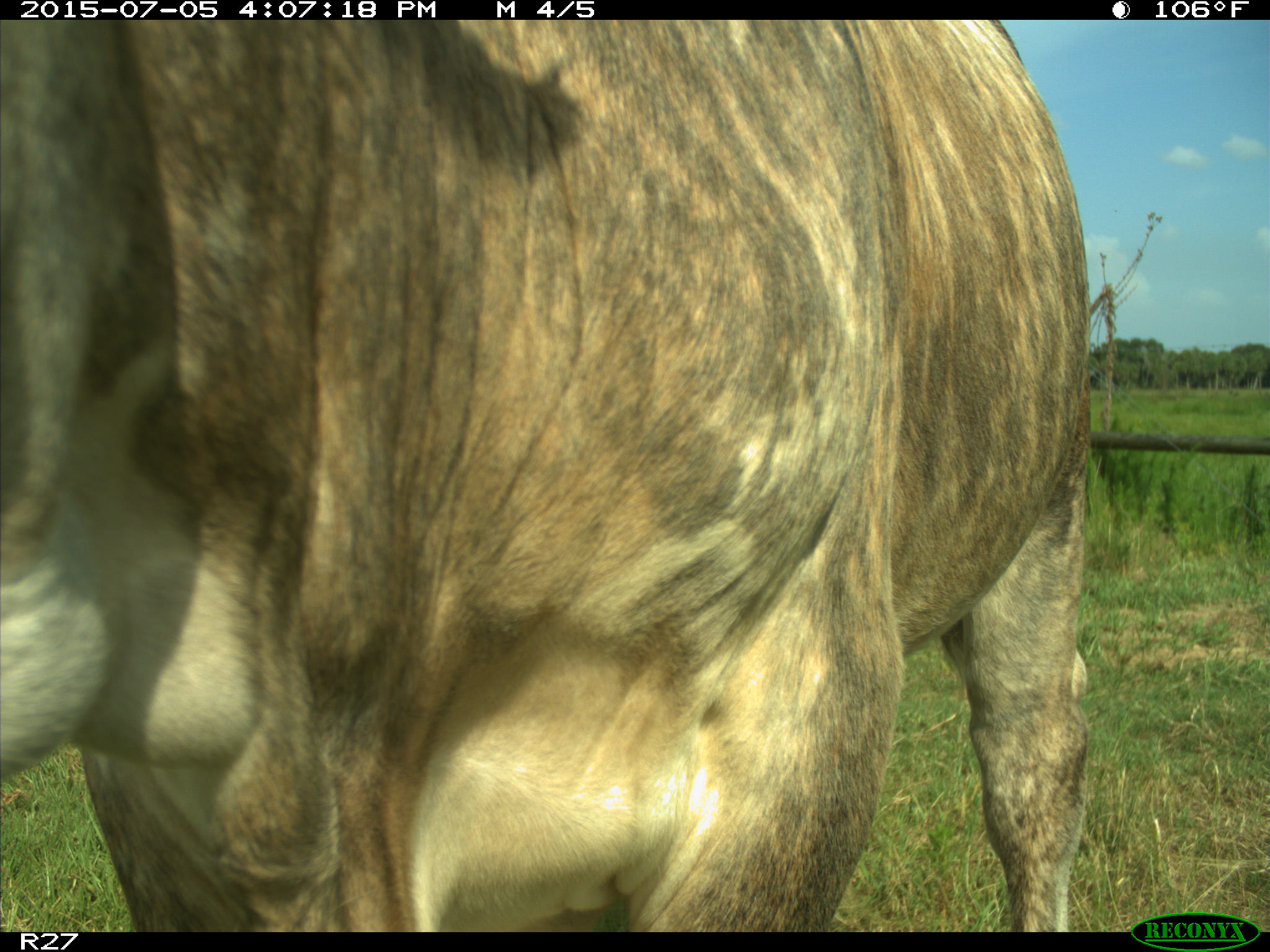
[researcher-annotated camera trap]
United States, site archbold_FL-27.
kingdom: Animalia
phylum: Chordata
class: Mammalia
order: Artiodactyla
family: Bovidae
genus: Bos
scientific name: Bos taurus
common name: domestic cow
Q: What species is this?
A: Bos taurus (domestic cow).